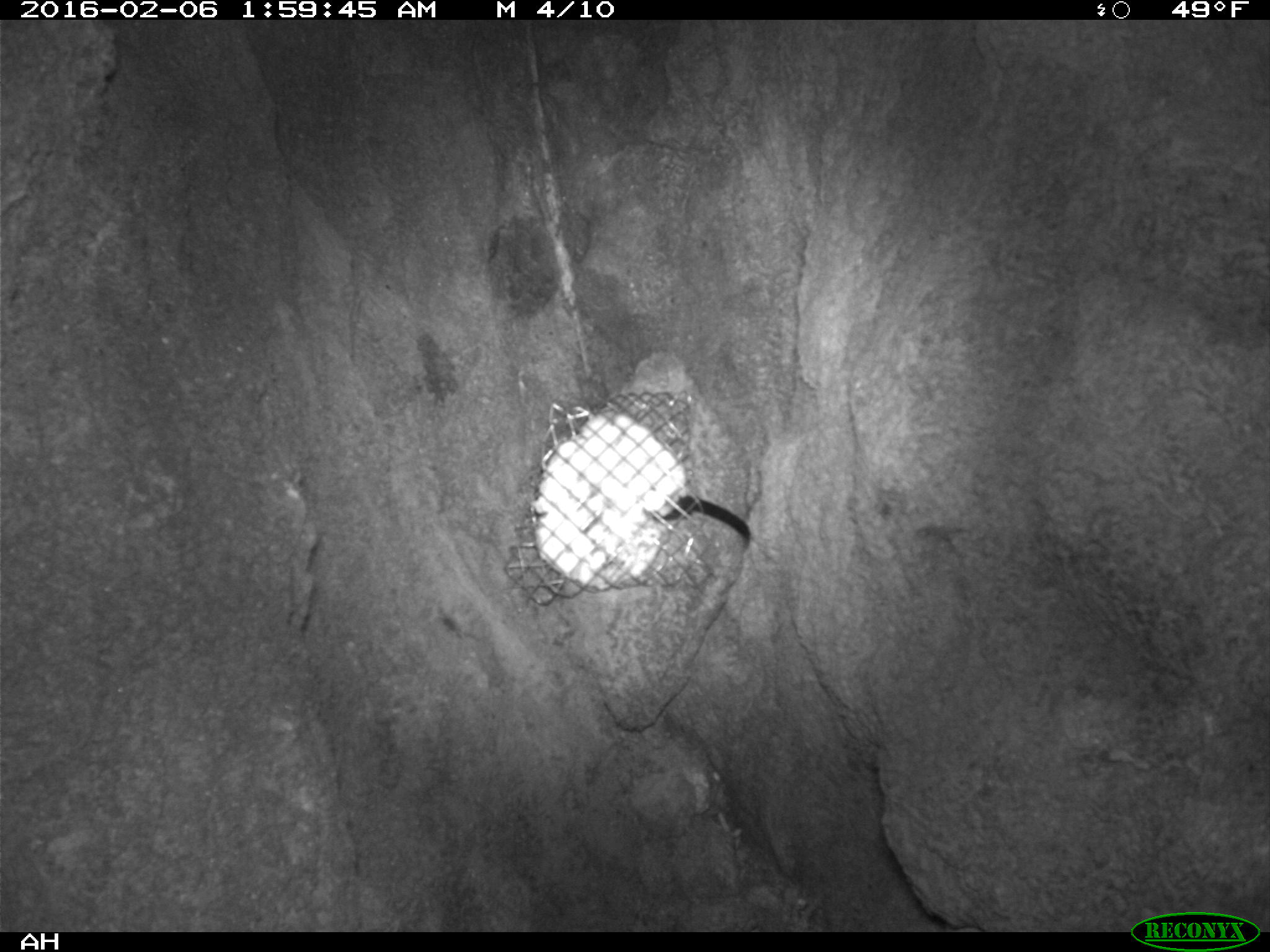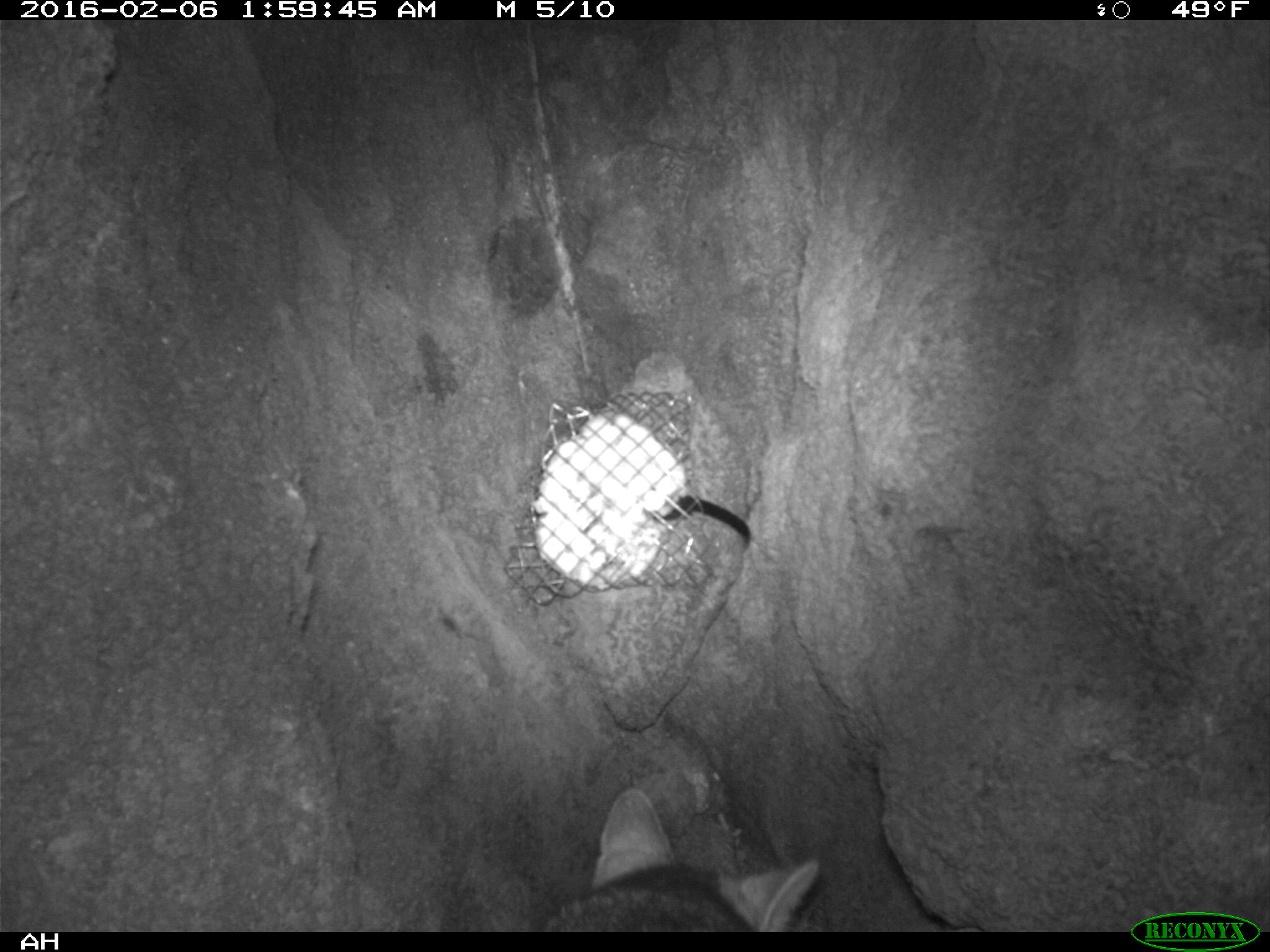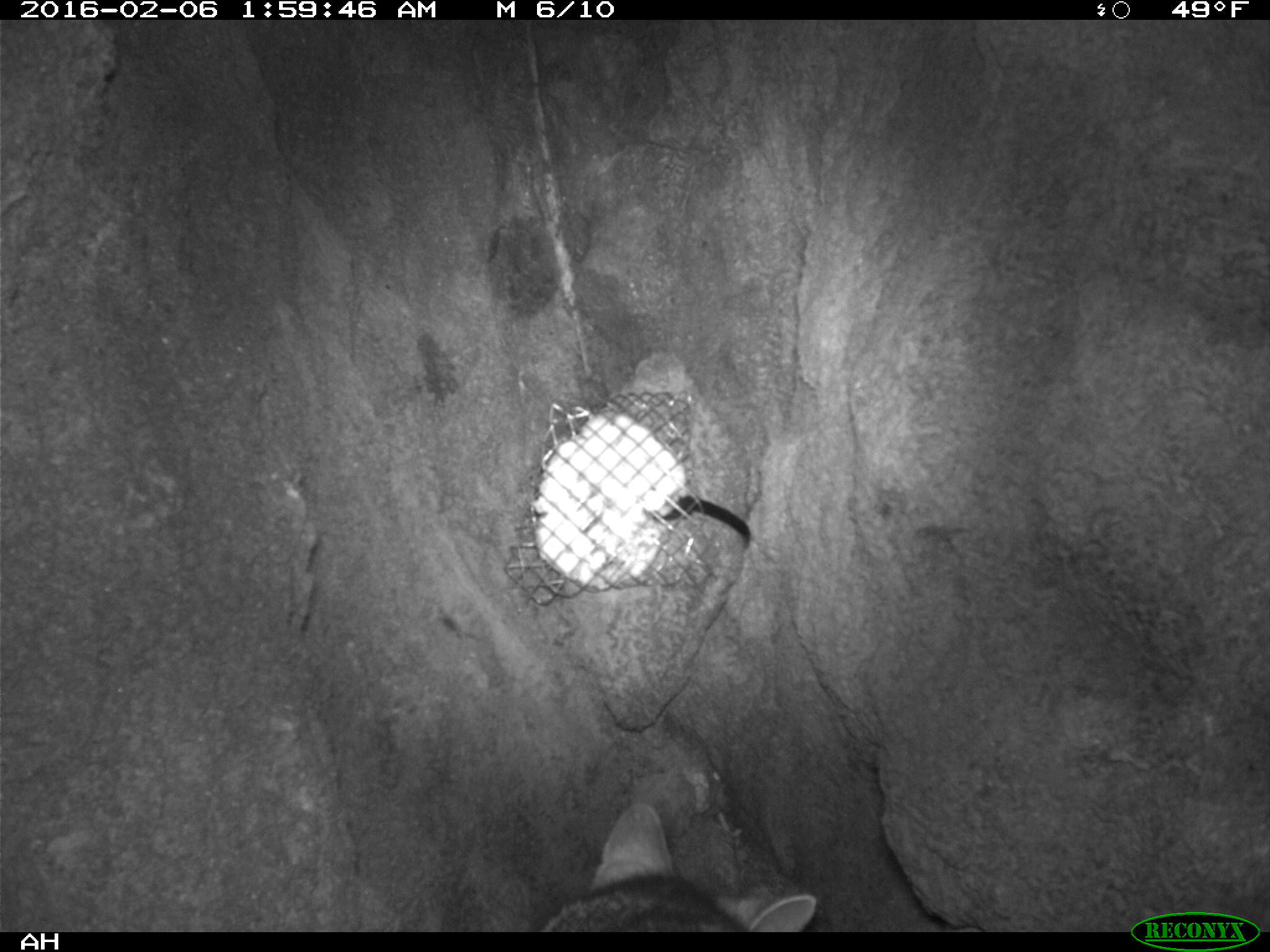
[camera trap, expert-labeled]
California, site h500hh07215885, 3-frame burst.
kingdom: Animalia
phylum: Chordata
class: Mammalia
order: Carnivora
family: Canidae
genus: Urocyon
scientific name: Urocyon littoralis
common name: island fox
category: fox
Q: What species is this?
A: Fox (island fox) (Urocyon littoralis).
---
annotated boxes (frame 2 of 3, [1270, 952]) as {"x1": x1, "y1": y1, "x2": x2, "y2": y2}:
fox: {"x1": 538, "y1": 788, "x2": 825, "y2": 932}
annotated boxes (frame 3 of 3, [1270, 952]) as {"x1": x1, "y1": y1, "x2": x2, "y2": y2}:
fox: {"x1": 540, "y1": 803, "x2": 819, "y2": 932}